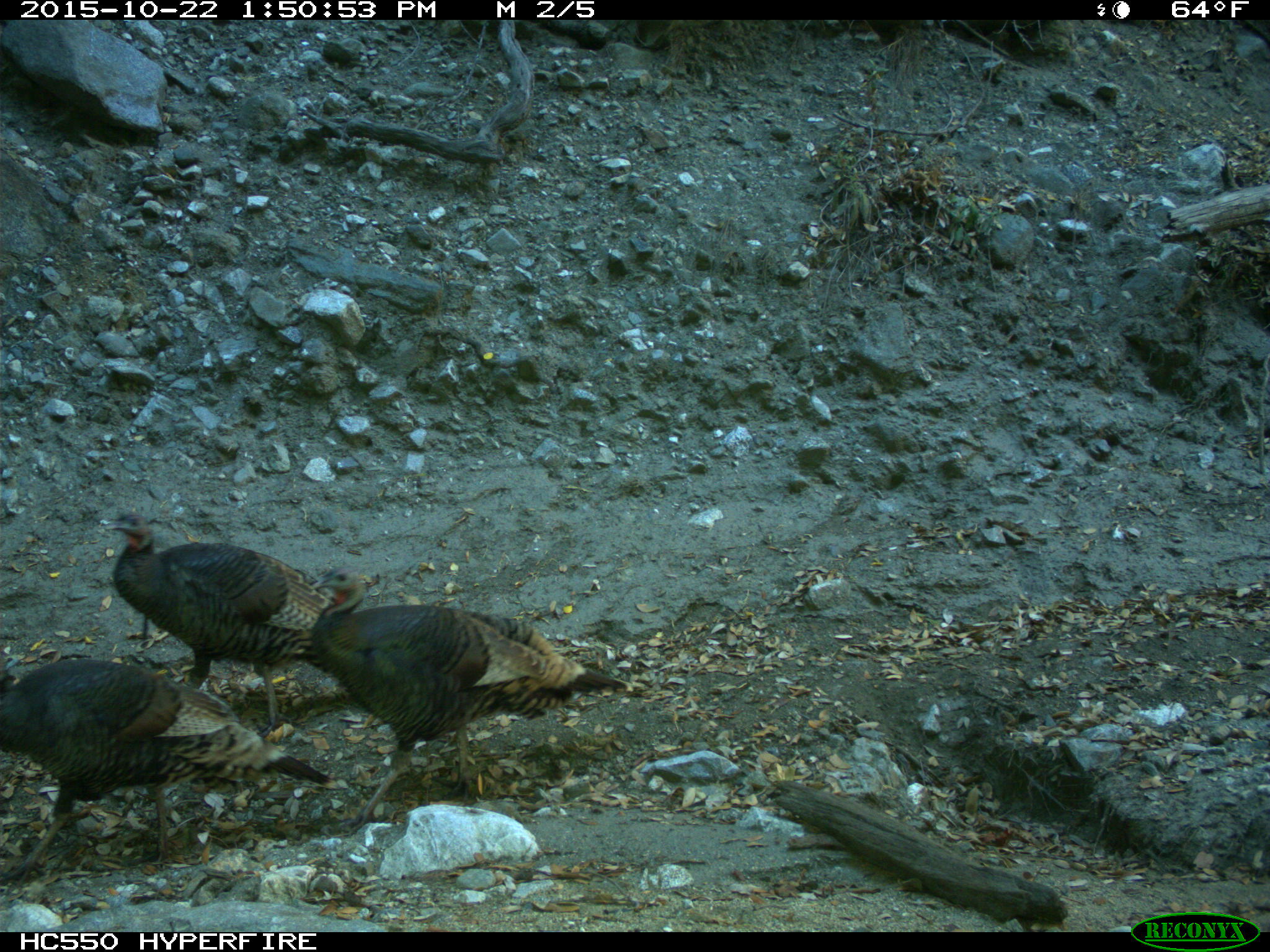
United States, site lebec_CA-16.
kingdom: Animalia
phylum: Chordata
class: Aves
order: Galliformes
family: Phasianidae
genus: Meleagris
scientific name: Meleagris gallopavo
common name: wild turkey